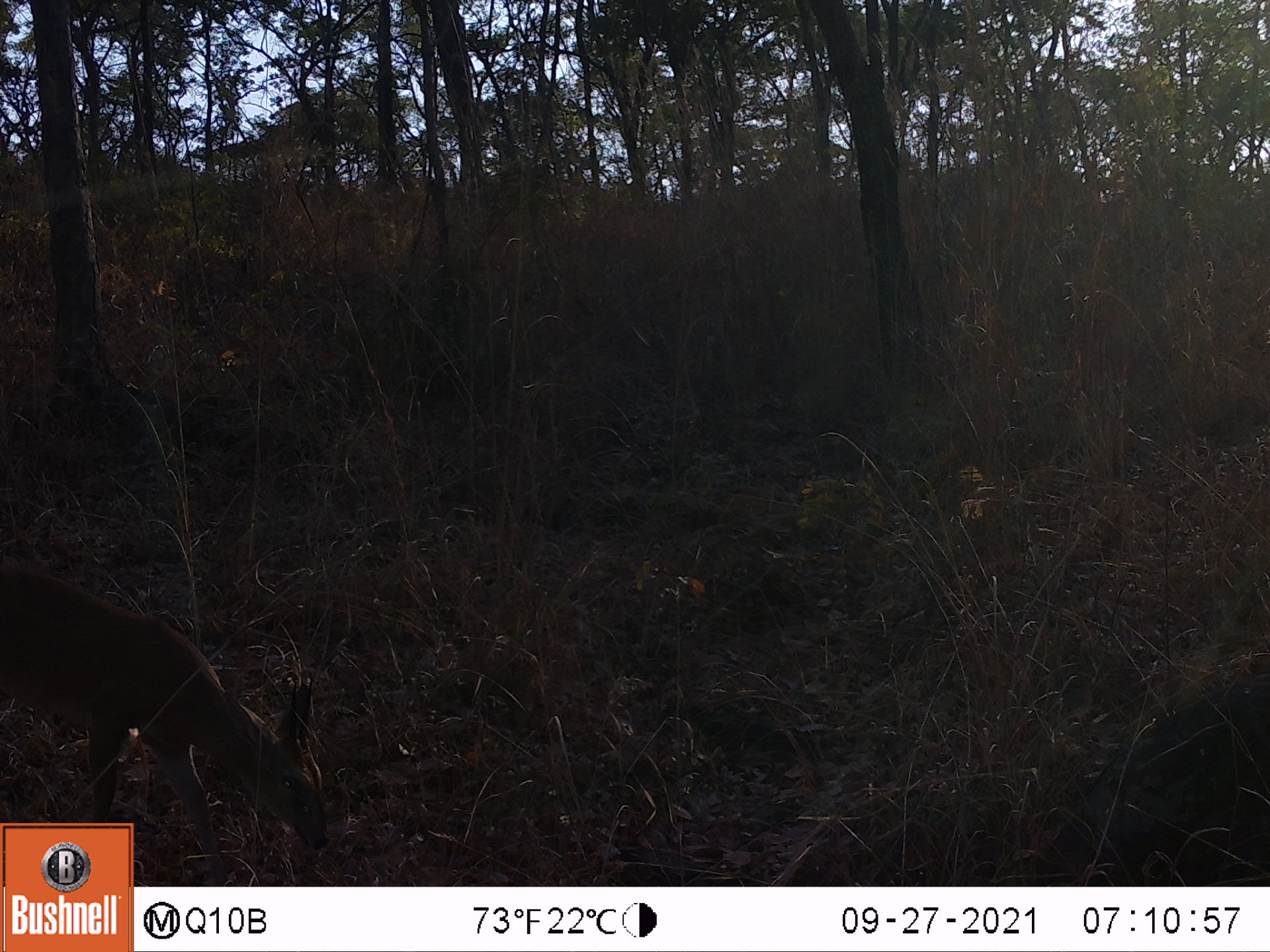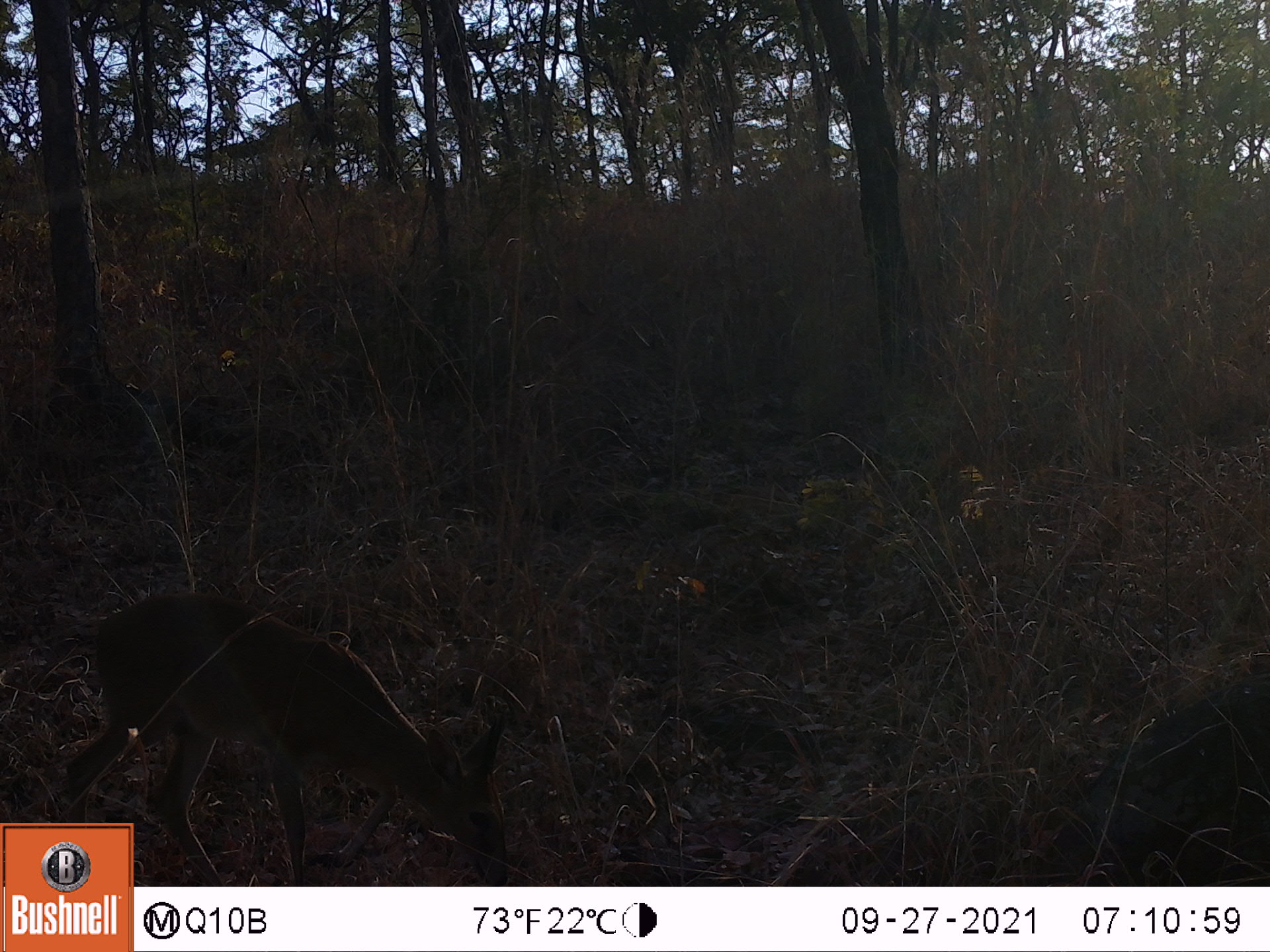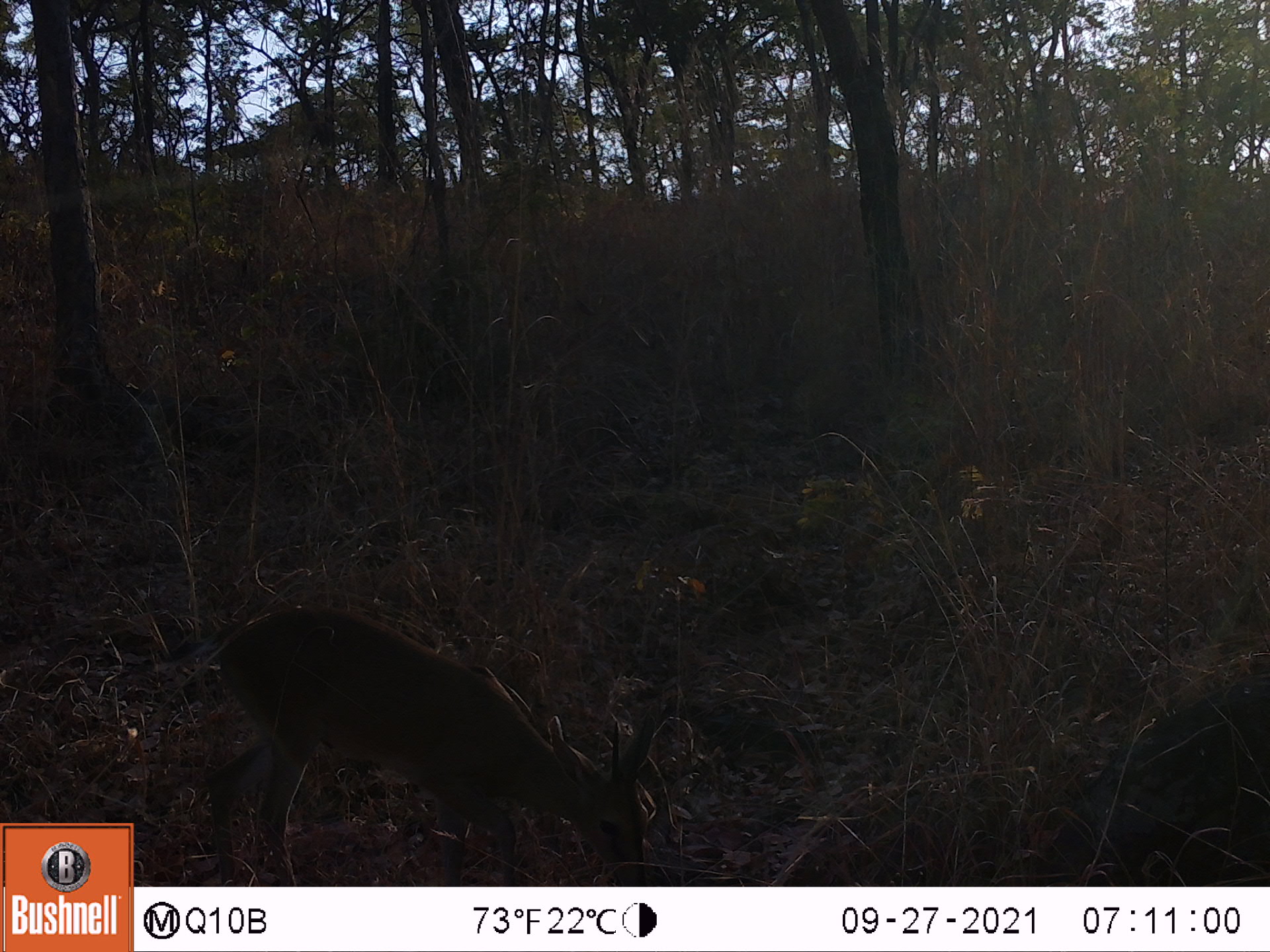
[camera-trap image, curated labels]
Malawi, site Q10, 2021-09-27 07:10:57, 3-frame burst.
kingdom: Animalia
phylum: Chordata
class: Mammalia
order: Artiodactyla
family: Bovidae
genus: Sylvicapra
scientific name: Sylvicapra grimmia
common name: common duiker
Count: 1.